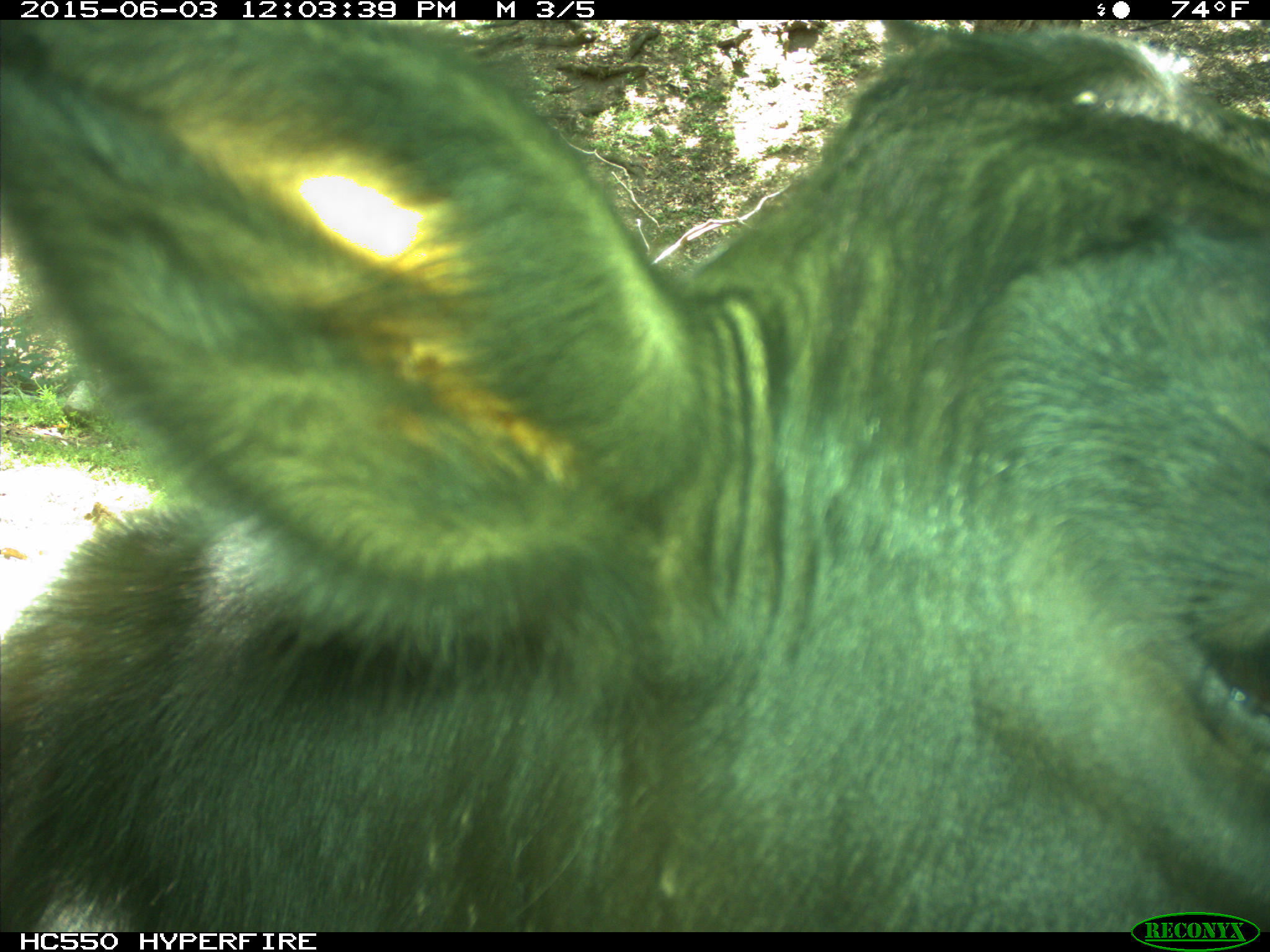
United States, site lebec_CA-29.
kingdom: Animalia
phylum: Chordata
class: Mammalia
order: Artiodactyla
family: Bovidae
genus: Bos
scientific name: Bos taurus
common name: domestic cow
Bos taurus (domestic cow).